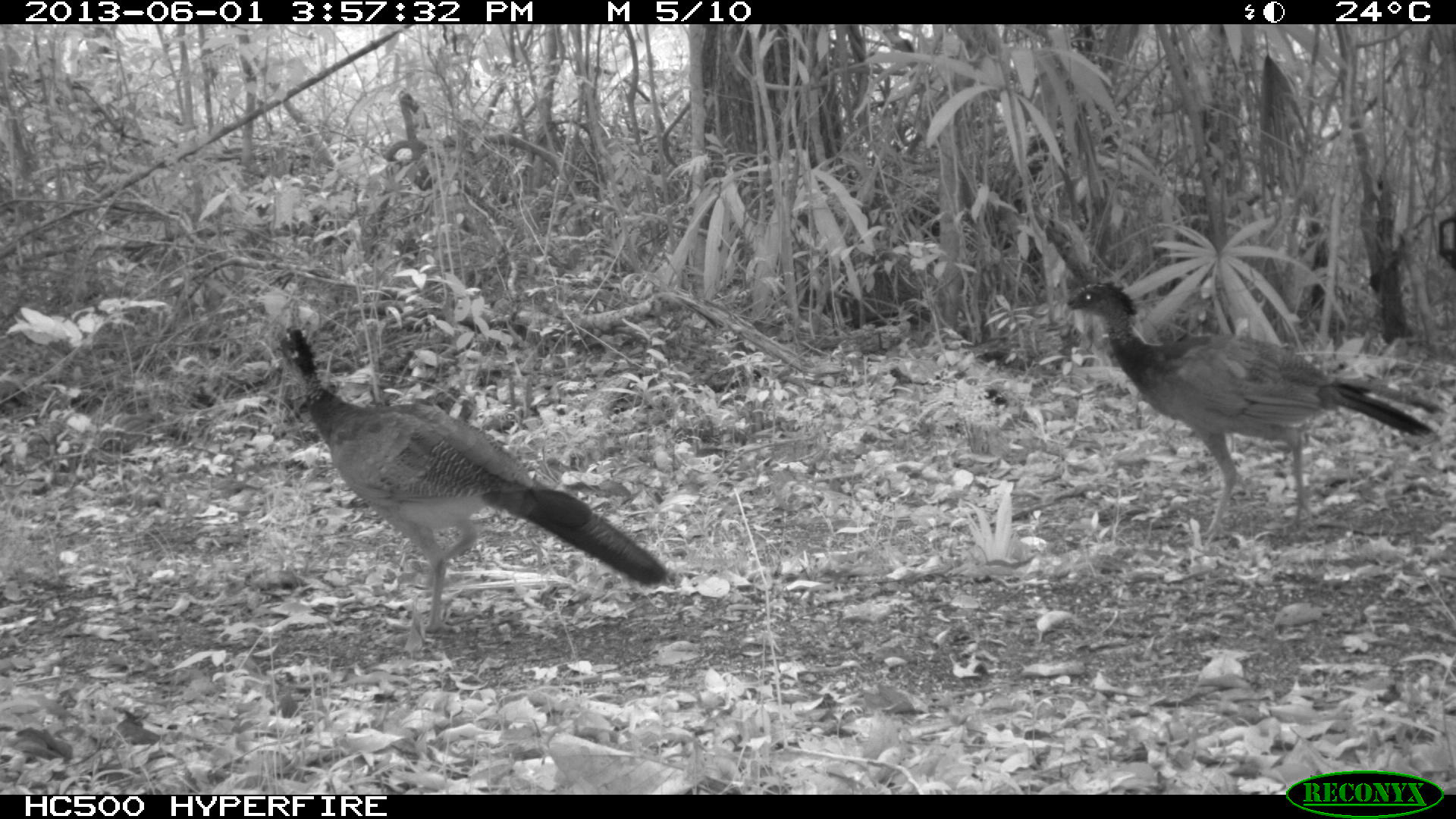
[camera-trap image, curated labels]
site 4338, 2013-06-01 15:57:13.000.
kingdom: Animalia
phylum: Chordata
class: Aves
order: Galliformes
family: Cracidae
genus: Crax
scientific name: Crax rubra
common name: great curassow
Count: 3.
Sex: female.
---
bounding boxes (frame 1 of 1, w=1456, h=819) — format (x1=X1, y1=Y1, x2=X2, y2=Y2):
crax rubra: (x1=248, y1=323, x2=667, y2=634); (x1=1056, y1=281, x2=1443, y2=543)